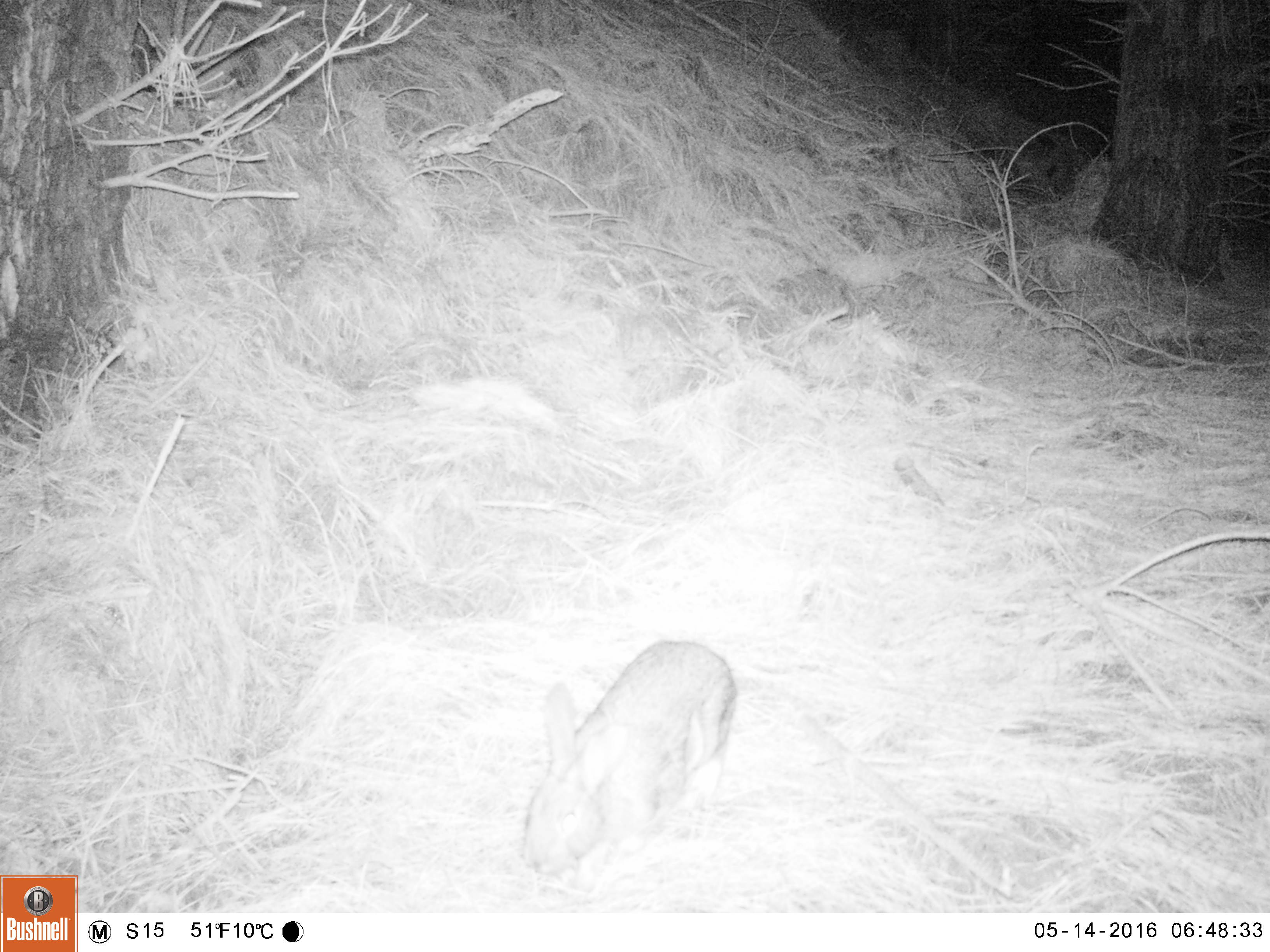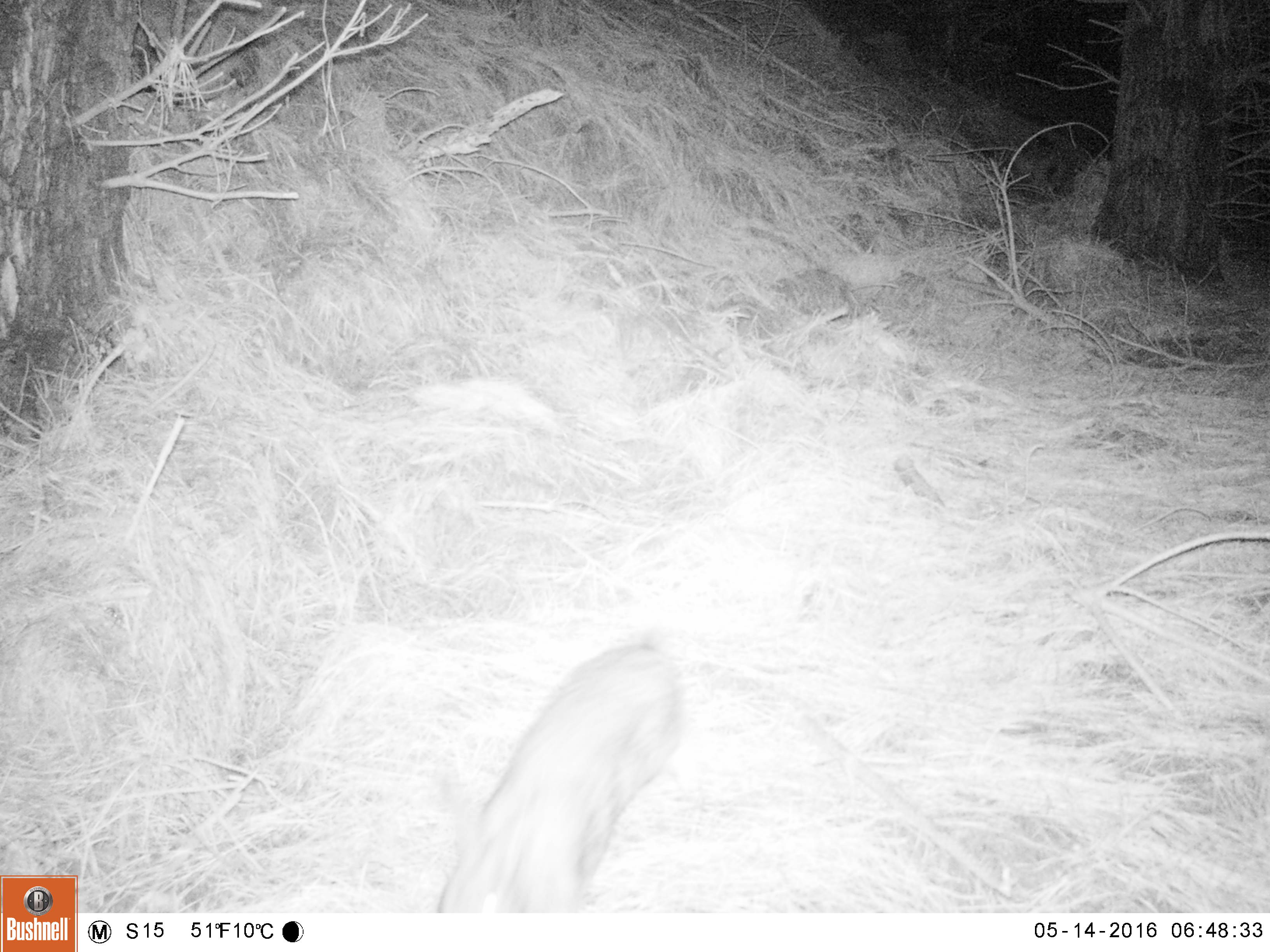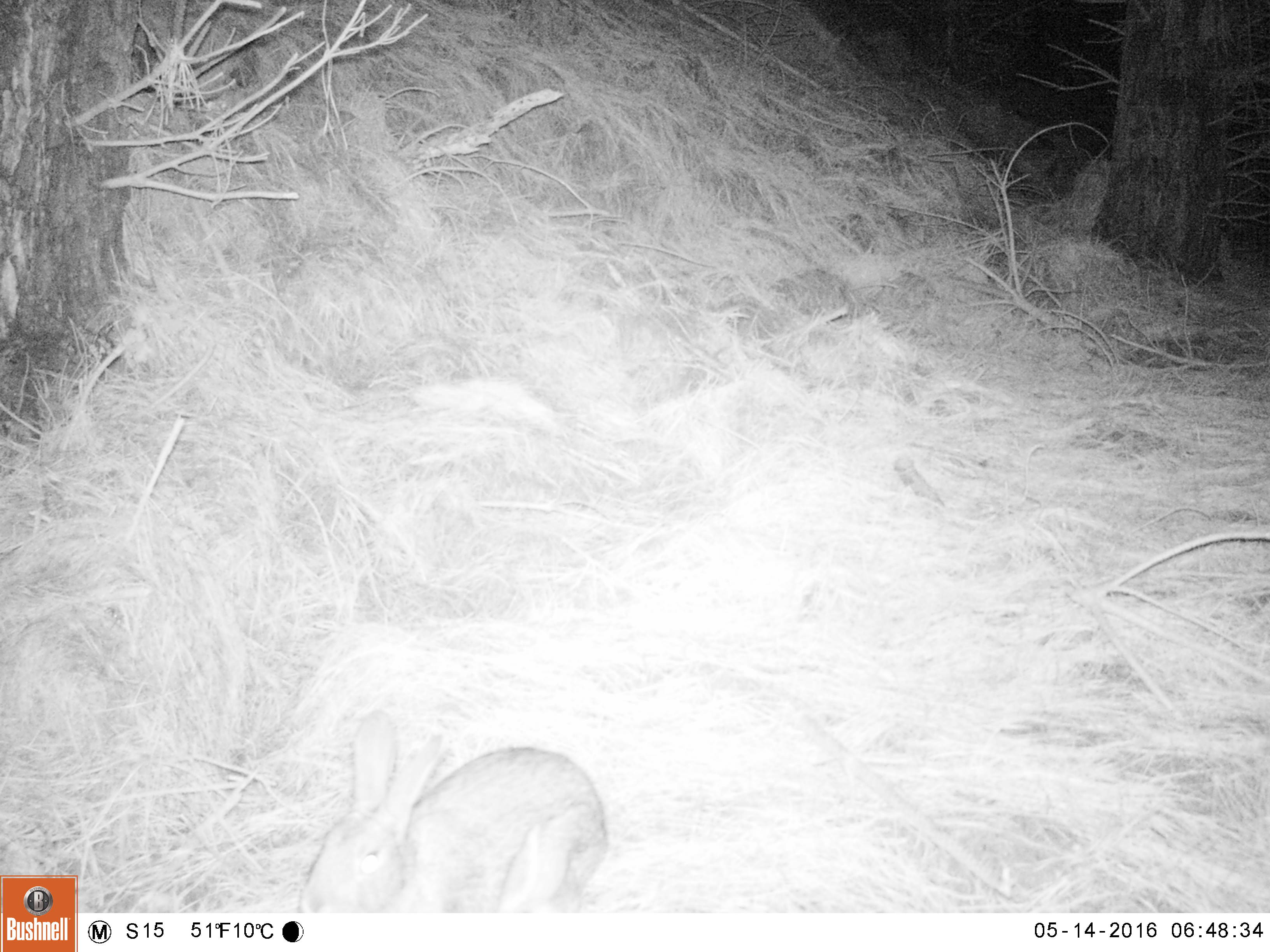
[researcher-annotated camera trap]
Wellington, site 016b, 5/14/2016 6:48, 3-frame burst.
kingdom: Animalia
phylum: Chordata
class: Mammalia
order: Lagomorpha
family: Leporidae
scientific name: Leporidae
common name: rabbit